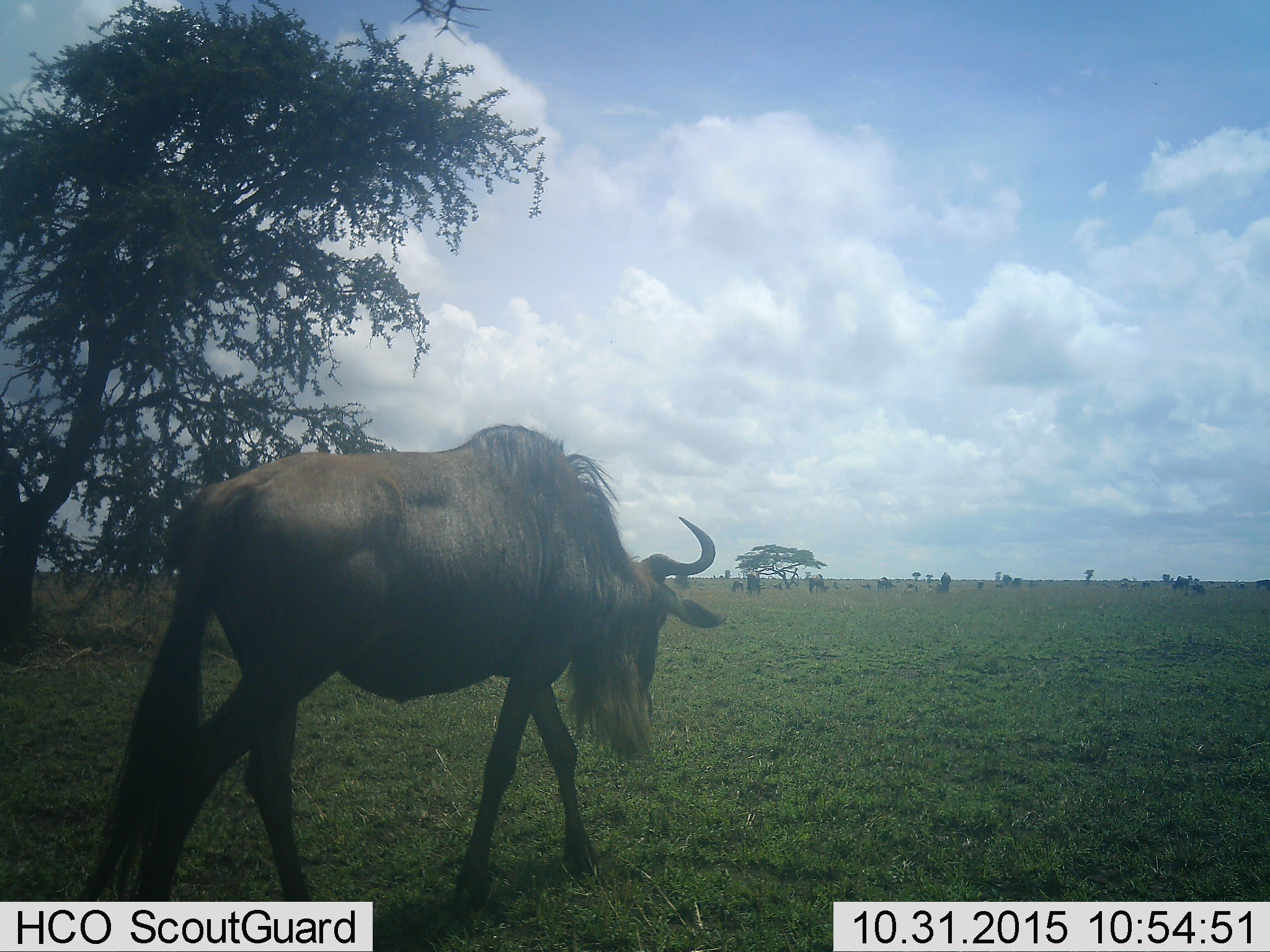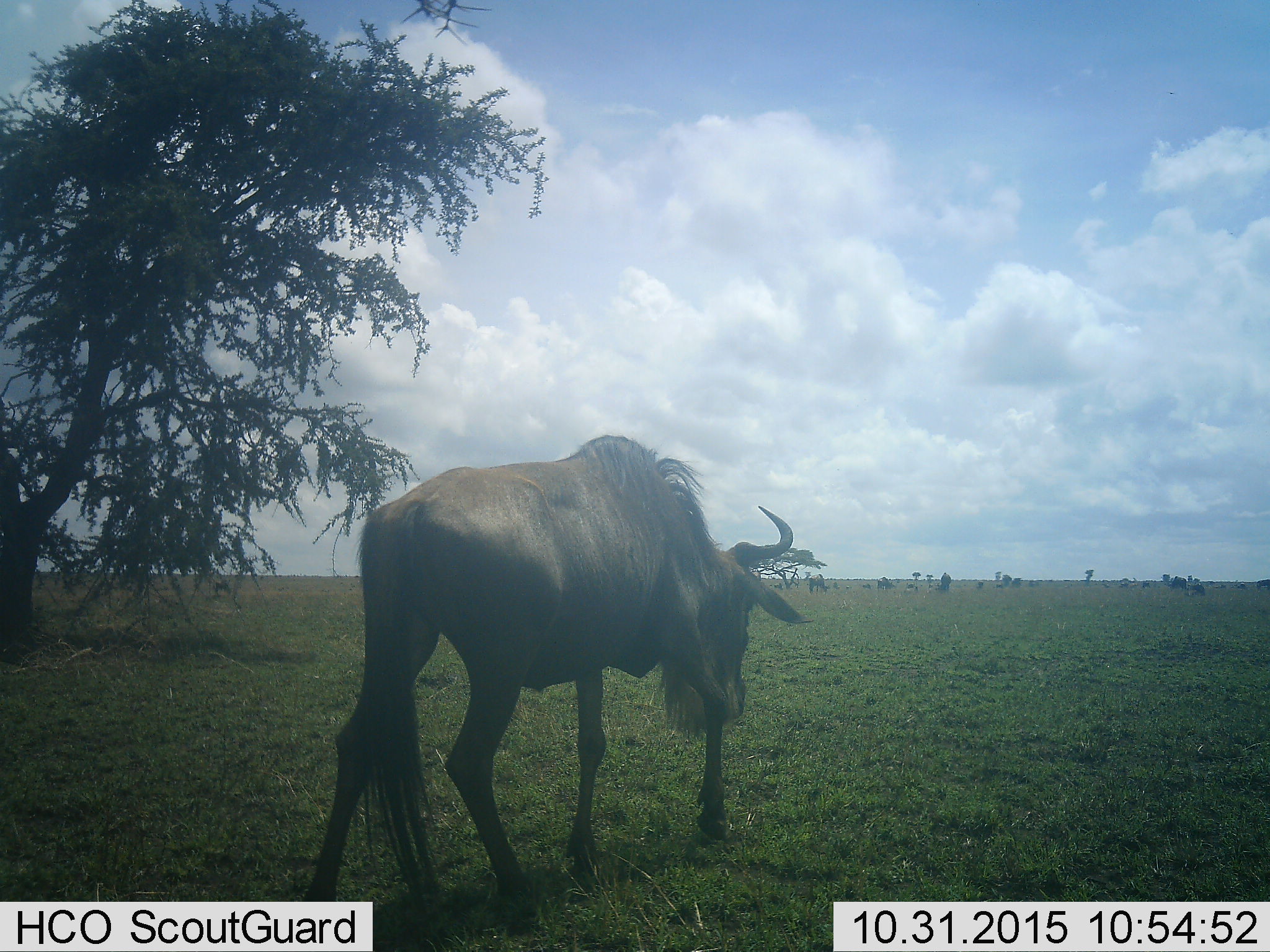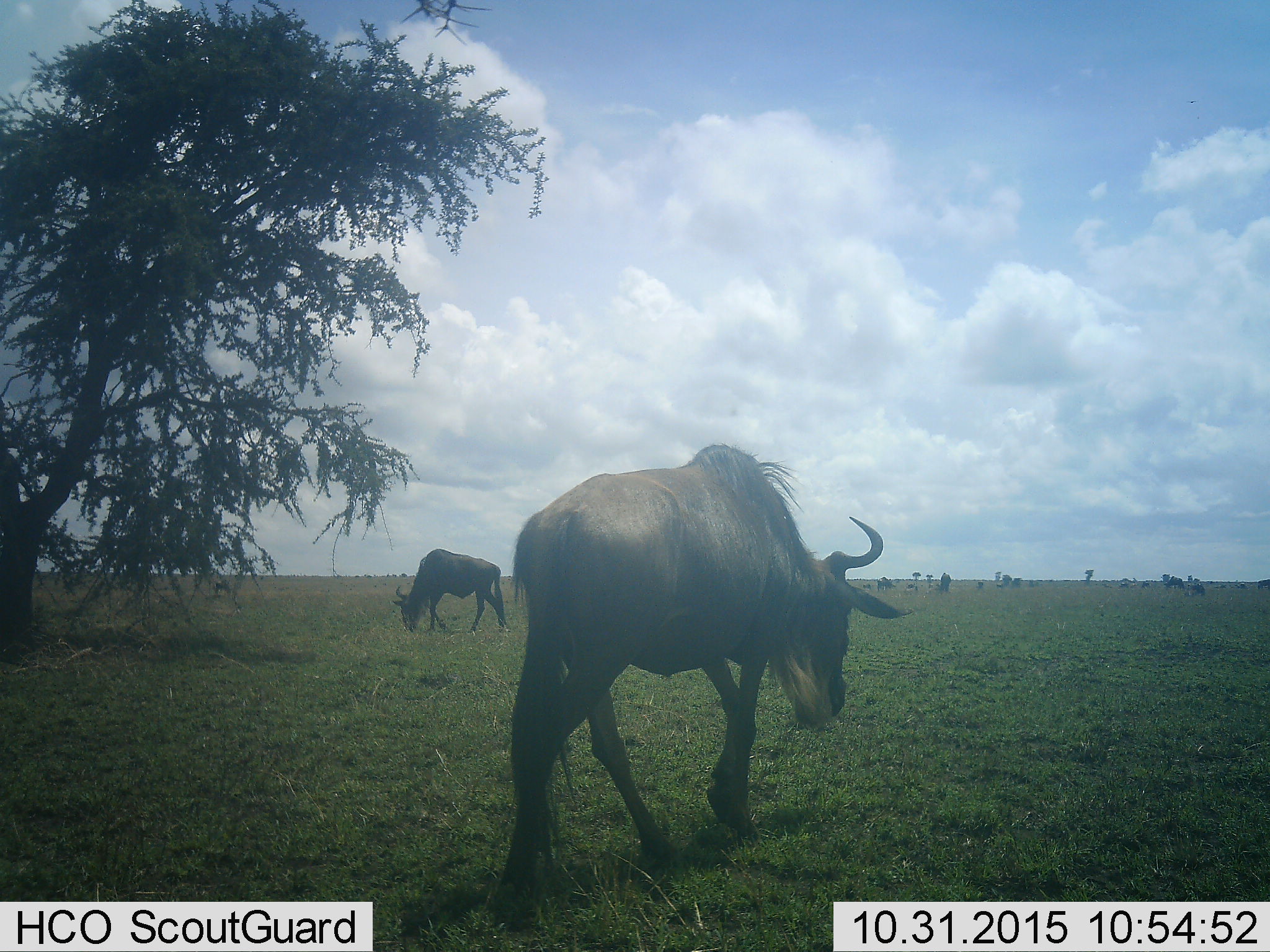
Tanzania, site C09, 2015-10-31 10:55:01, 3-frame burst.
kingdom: Animalia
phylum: Chordata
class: Mammalia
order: Artiodactyla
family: Bovidae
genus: Connochaetes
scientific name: Connochaetes taurinus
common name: blue wildebeest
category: wildebeest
Wildebeest (blue wildebeest) (Connochaetes taurinus), count 9. Behavior (volunteer vote fractions): standing 53%, resting 0%, moving 88%, interacting 6%. Young present (vote fraction): 0%. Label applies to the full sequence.